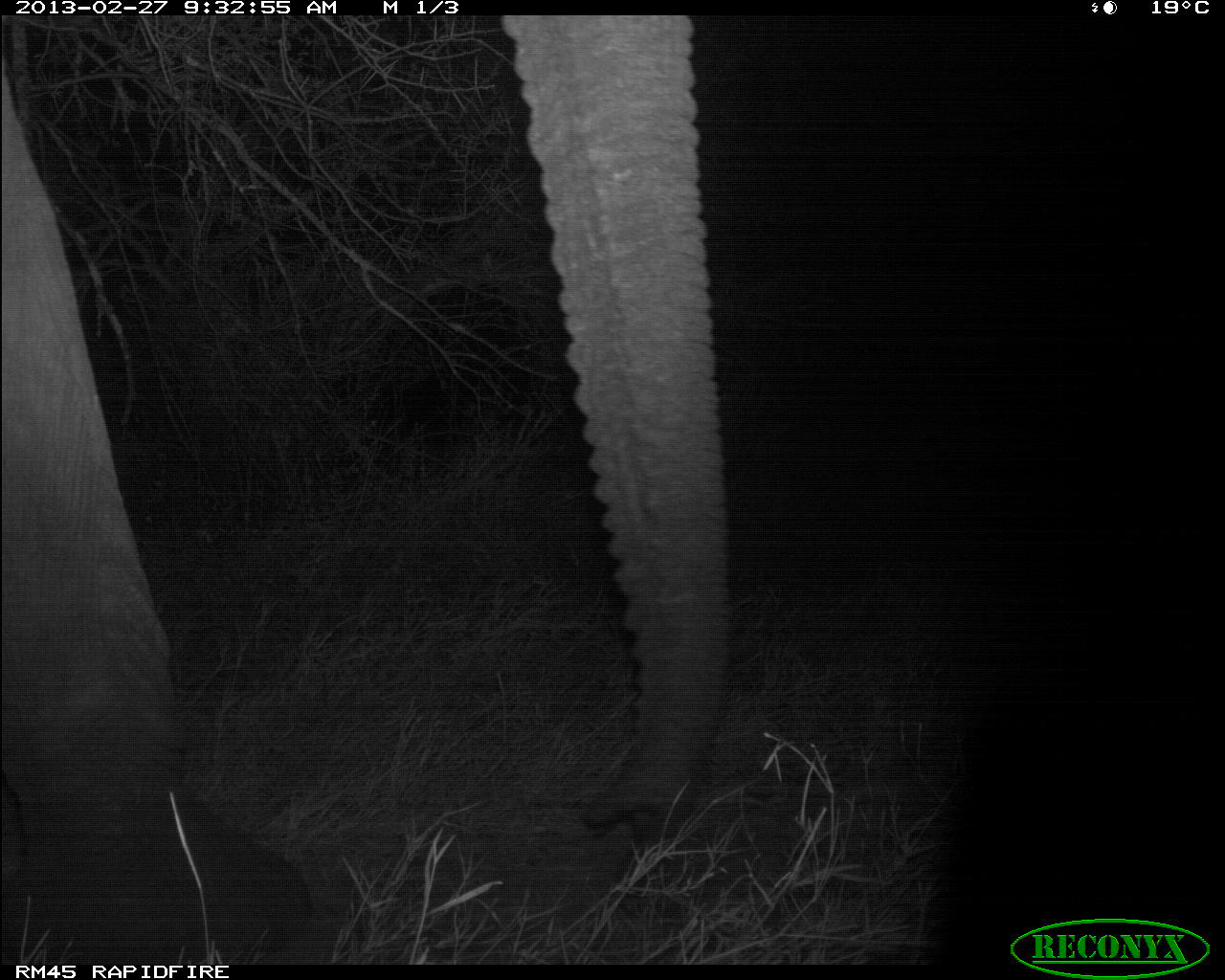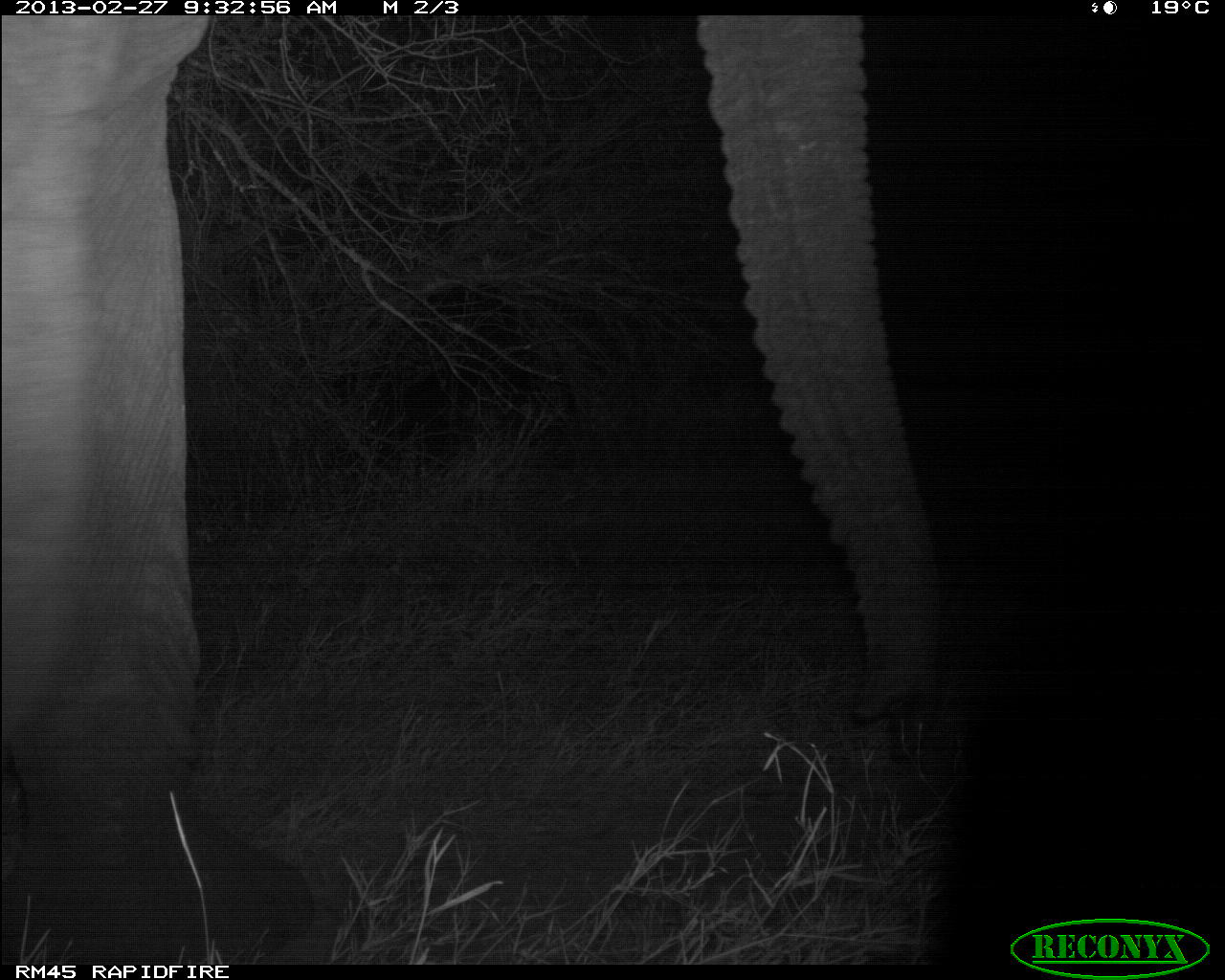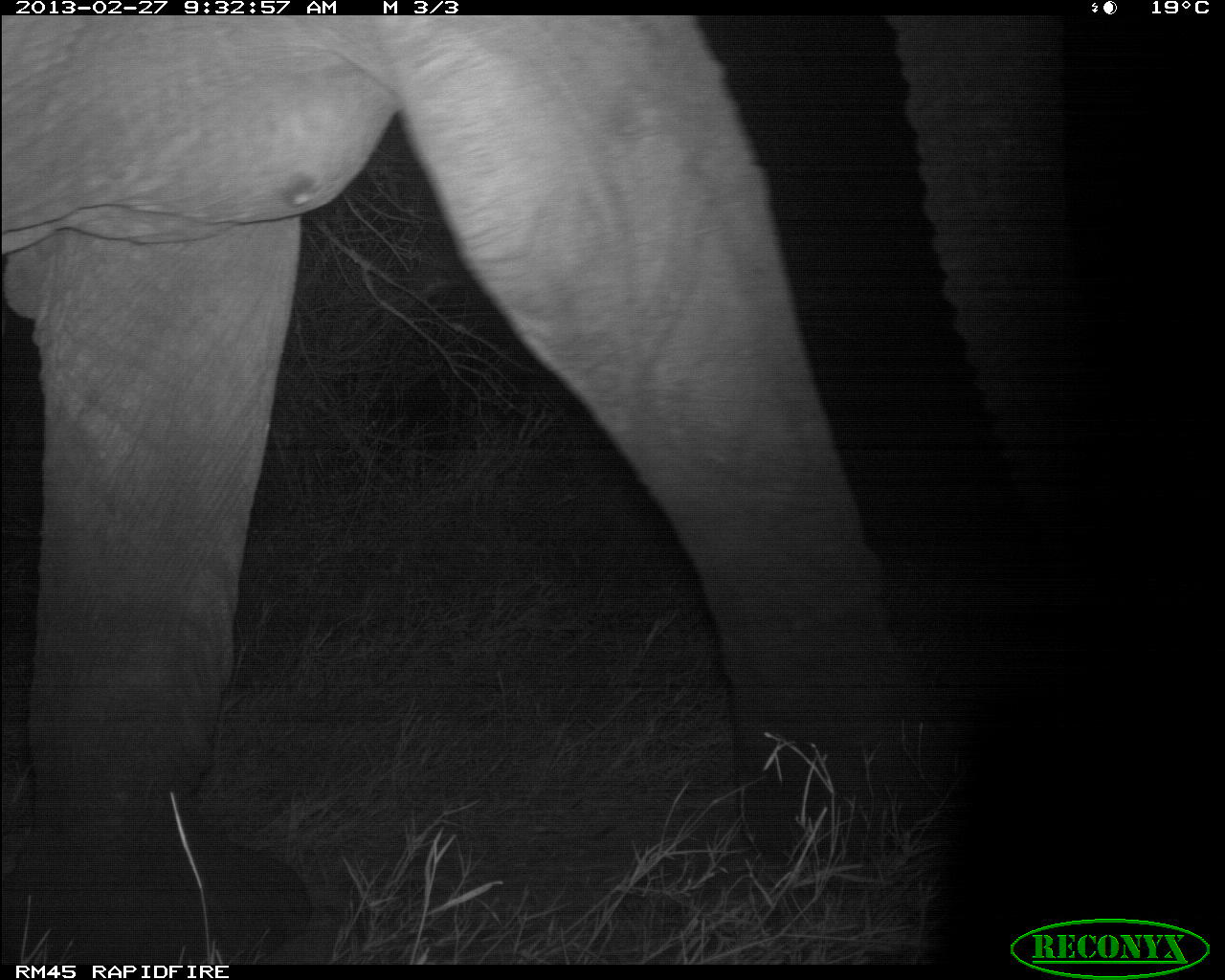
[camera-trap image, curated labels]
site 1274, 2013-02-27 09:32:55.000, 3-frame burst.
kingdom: Animalia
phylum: Chordata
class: Mammalia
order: Proboscidea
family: Elephantidae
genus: Loxodonta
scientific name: Loxodonta africana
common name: african bush elephant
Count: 1.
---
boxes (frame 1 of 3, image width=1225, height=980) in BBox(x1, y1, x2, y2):
loxodonta africana: BBox(0, 19, 745, 964)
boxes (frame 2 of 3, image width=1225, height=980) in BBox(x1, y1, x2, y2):
loxodonta africana: BBox(0, 9, 942, 964)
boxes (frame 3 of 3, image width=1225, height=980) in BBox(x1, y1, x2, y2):
loxodonta africana: BBox(0, 15, 1093, 964)